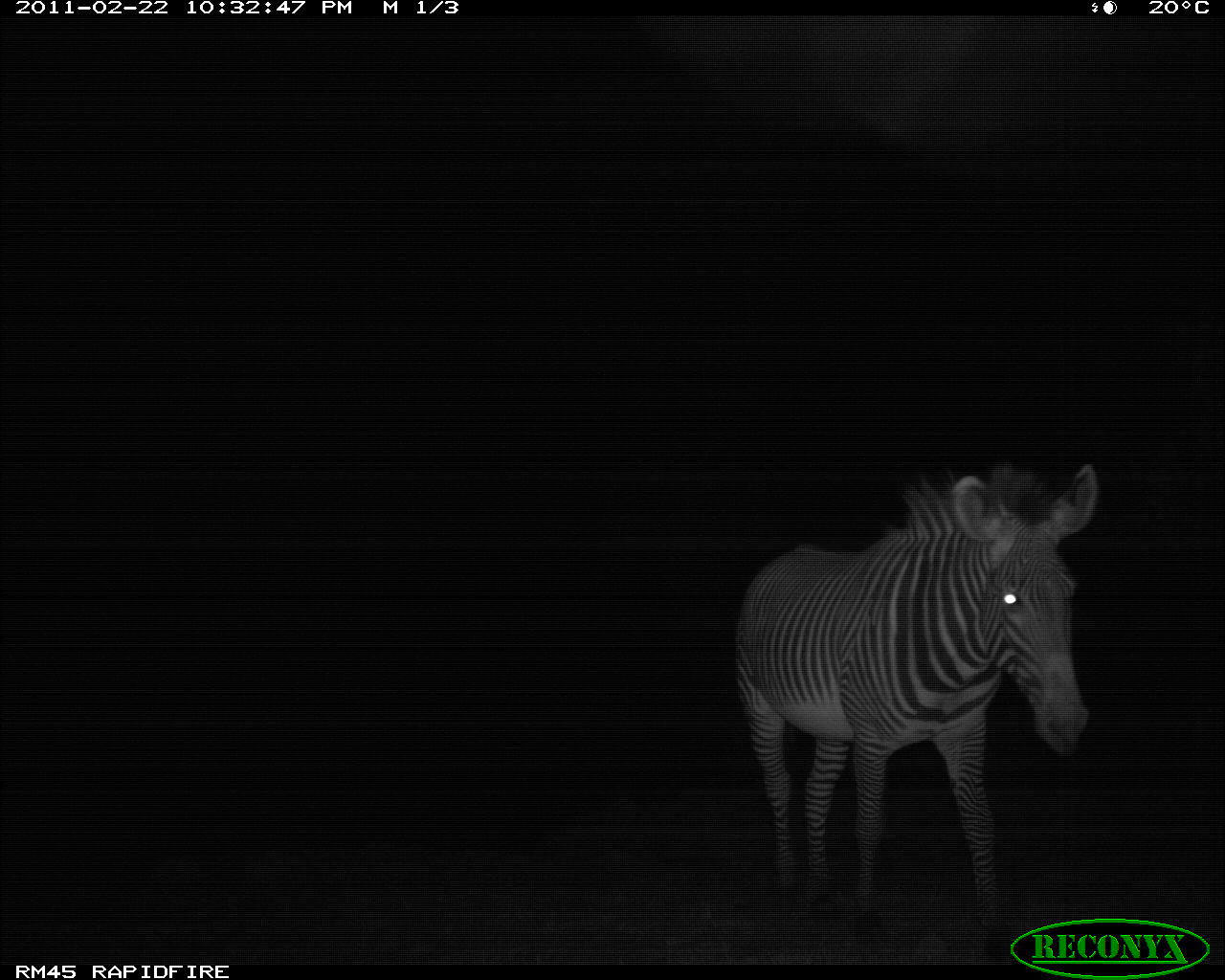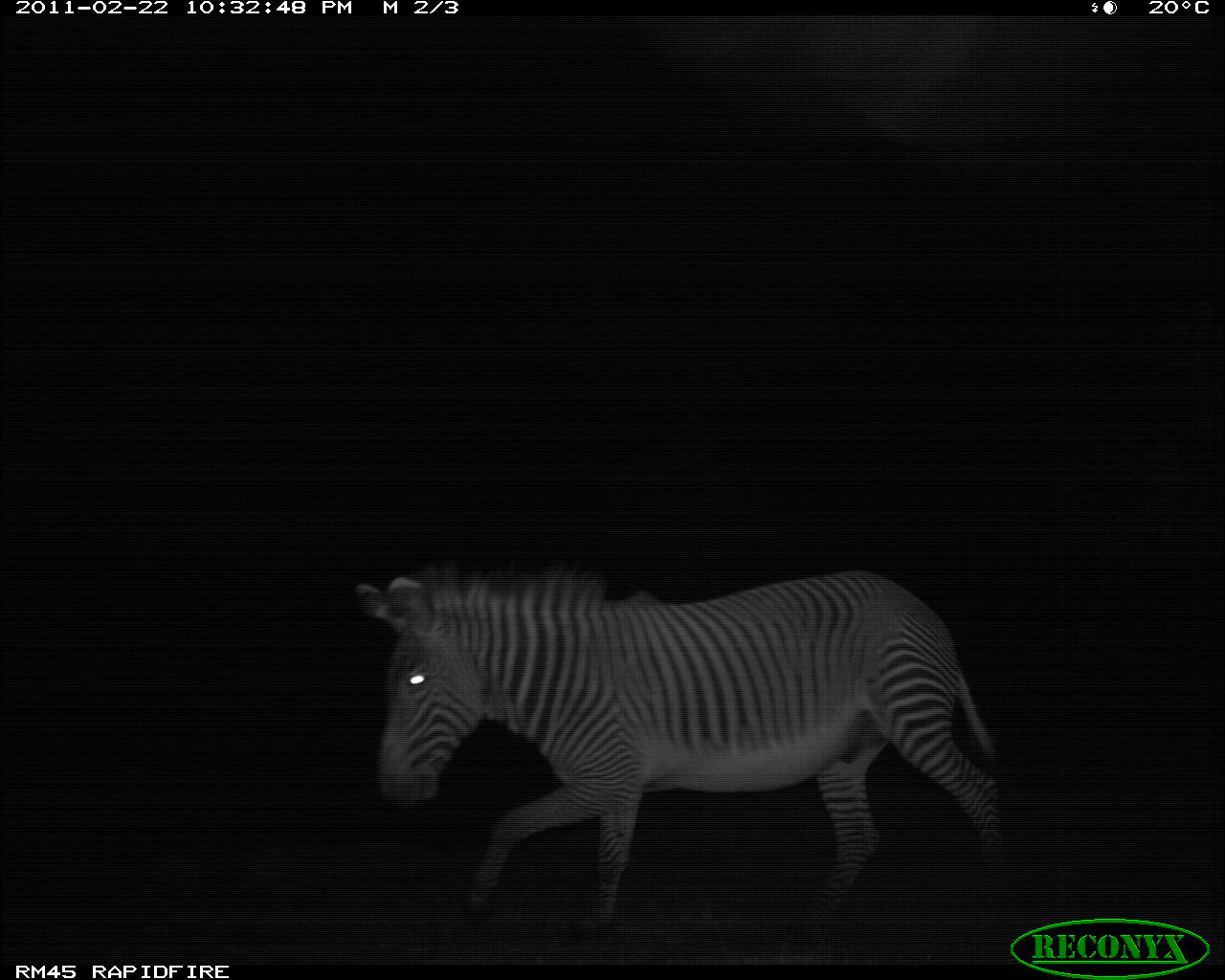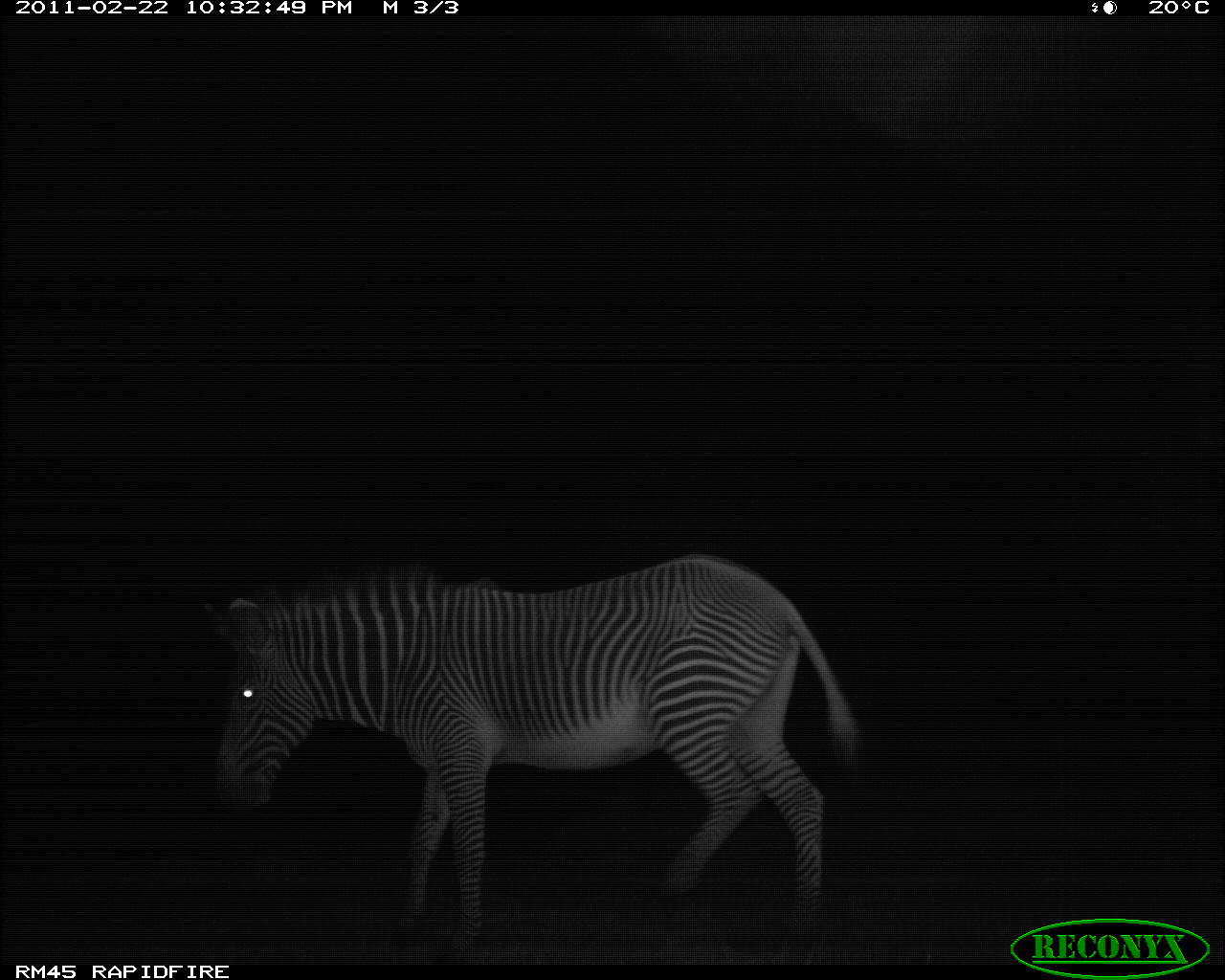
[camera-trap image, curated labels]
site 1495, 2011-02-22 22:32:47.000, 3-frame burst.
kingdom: Animalia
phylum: Chordata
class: Mammalia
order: Perissodactyla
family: Equidae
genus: Equus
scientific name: Equus grevyi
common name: grévy's zebra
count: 1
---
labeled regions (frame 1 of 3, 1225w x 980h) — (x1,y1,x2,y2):
equus grevyi: (726,454,1101,959)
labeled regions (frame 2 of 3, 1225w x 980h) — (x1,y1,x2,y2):
equus grevyi: (345,553,1022,942)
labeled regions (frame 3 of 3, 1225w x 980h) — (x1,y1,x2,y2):
equus grevyi: (182,547,865,968)